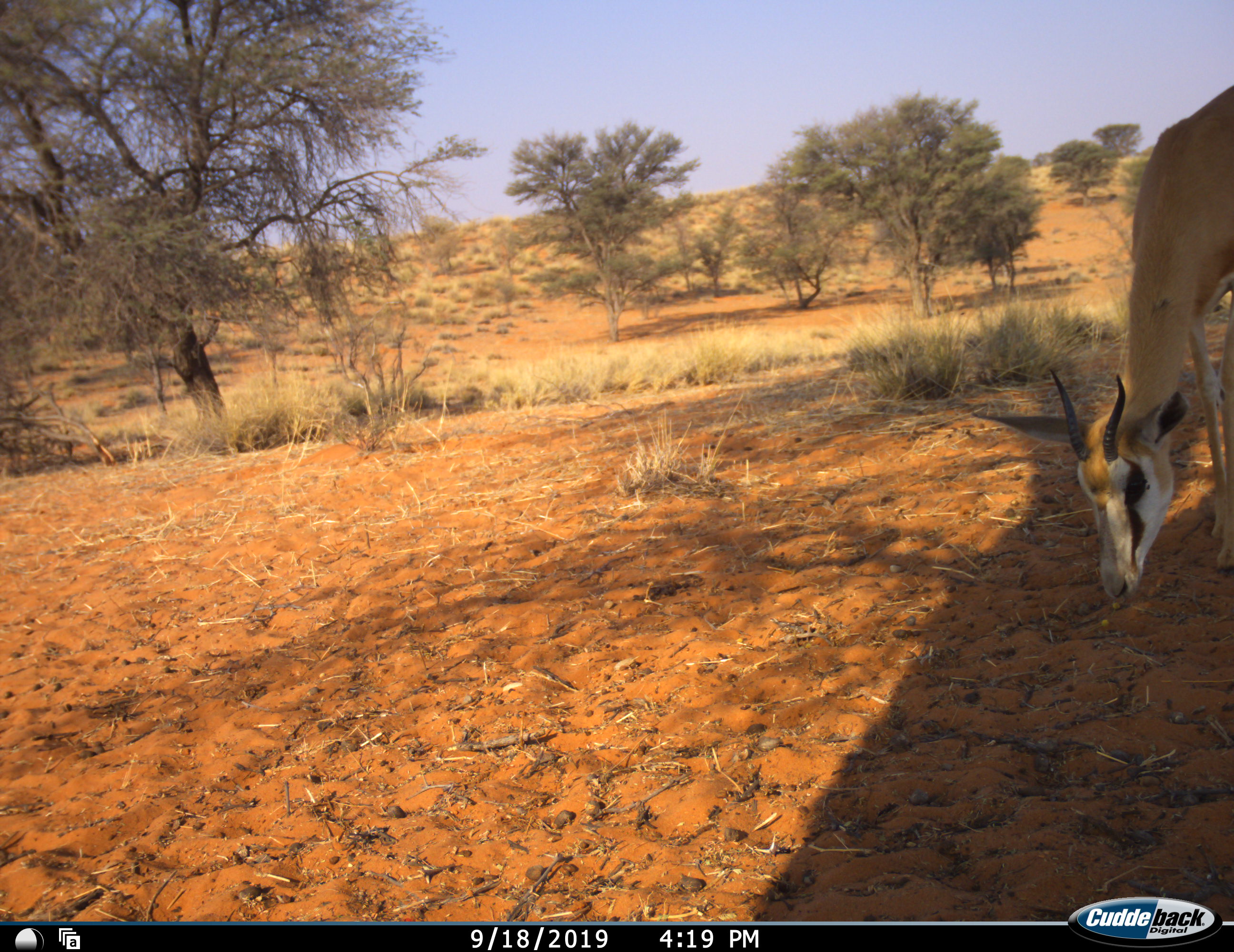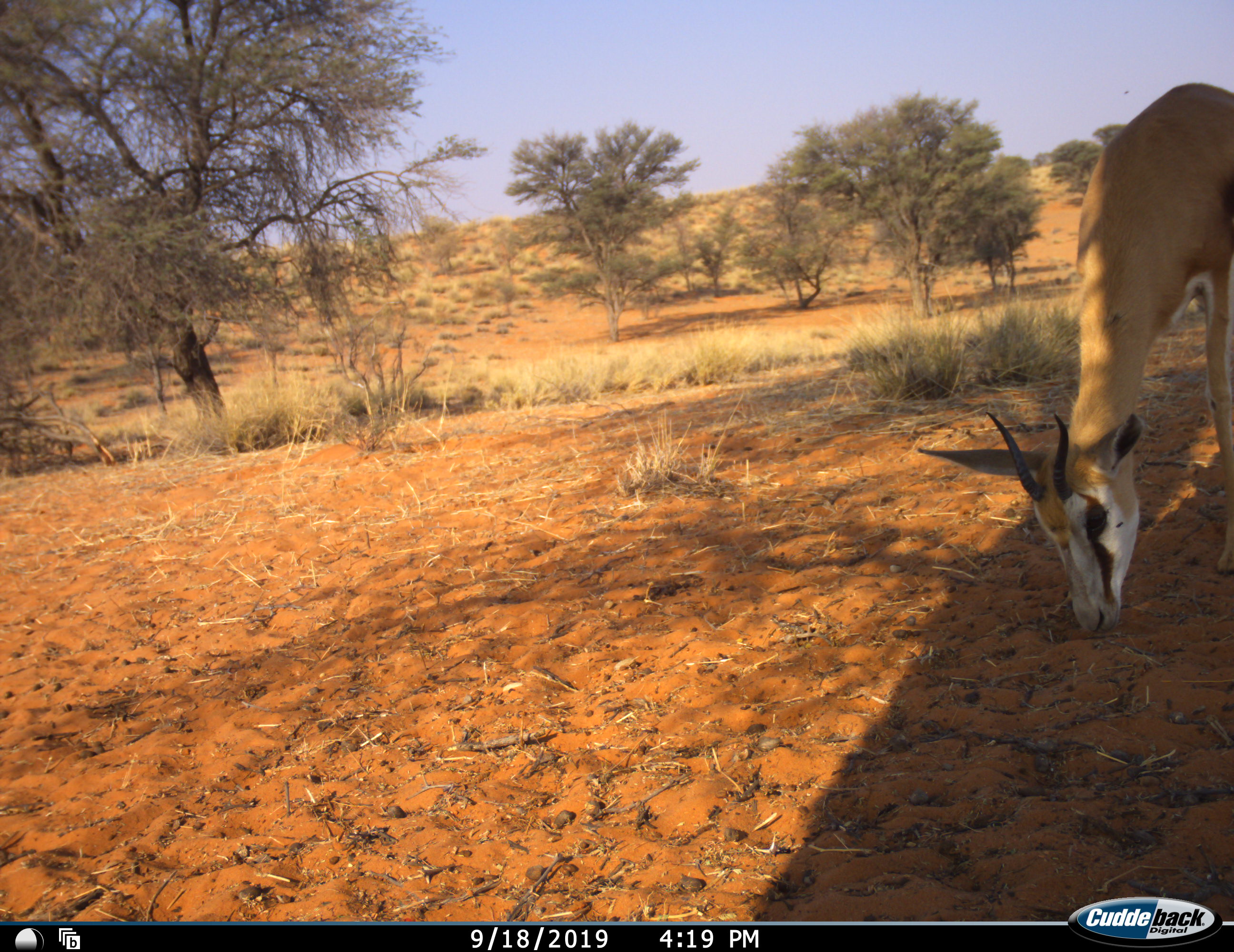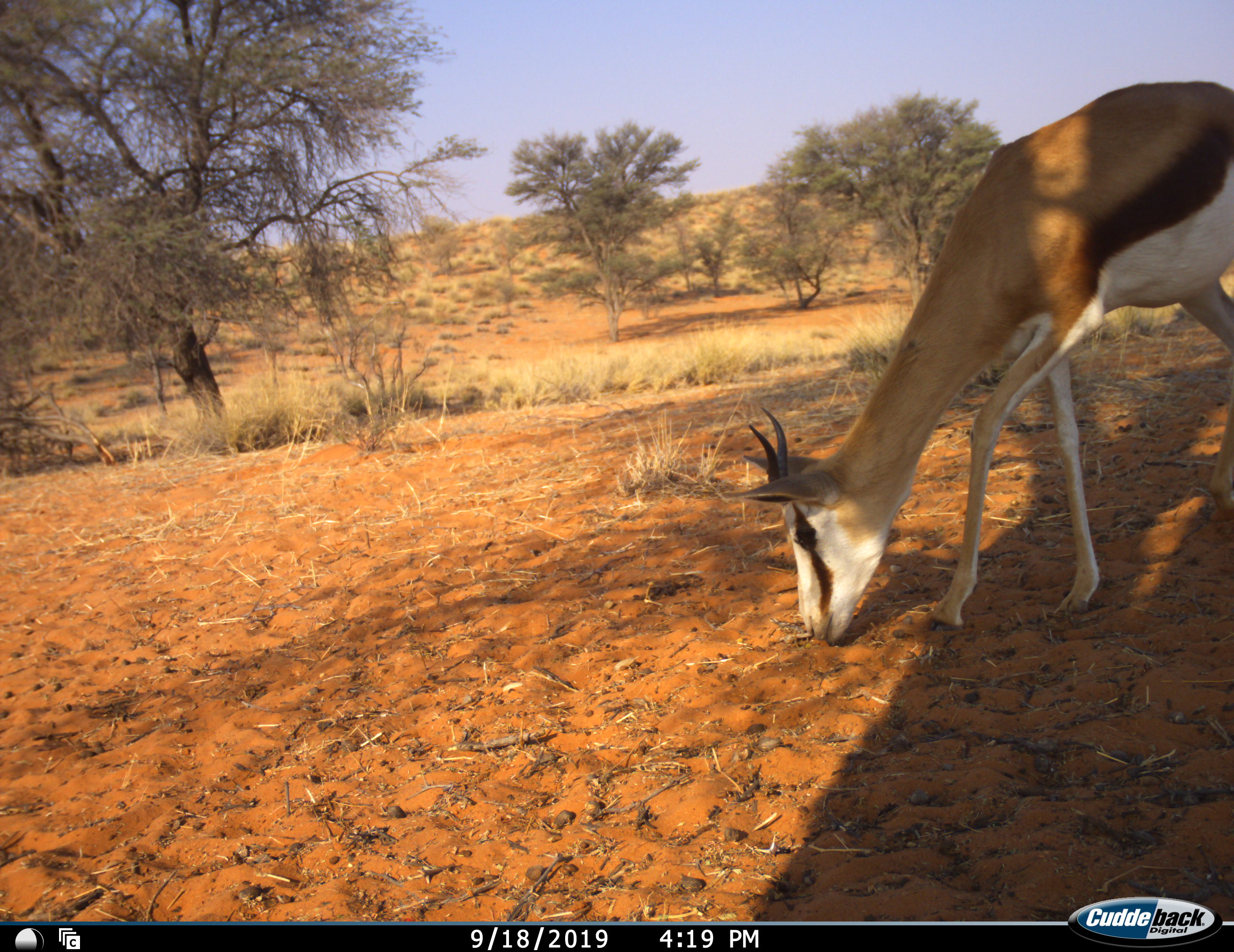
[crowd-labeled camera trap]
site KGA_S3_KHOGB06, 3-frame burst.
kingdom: Animalia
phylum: Chordata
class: Mammalia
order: Artiodactyla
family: Bovidae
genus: Antidorcas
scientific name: Antidorcas marsupialis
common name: springbok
Springbok (Antidorcas marsupialis), count 1. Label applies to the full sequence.